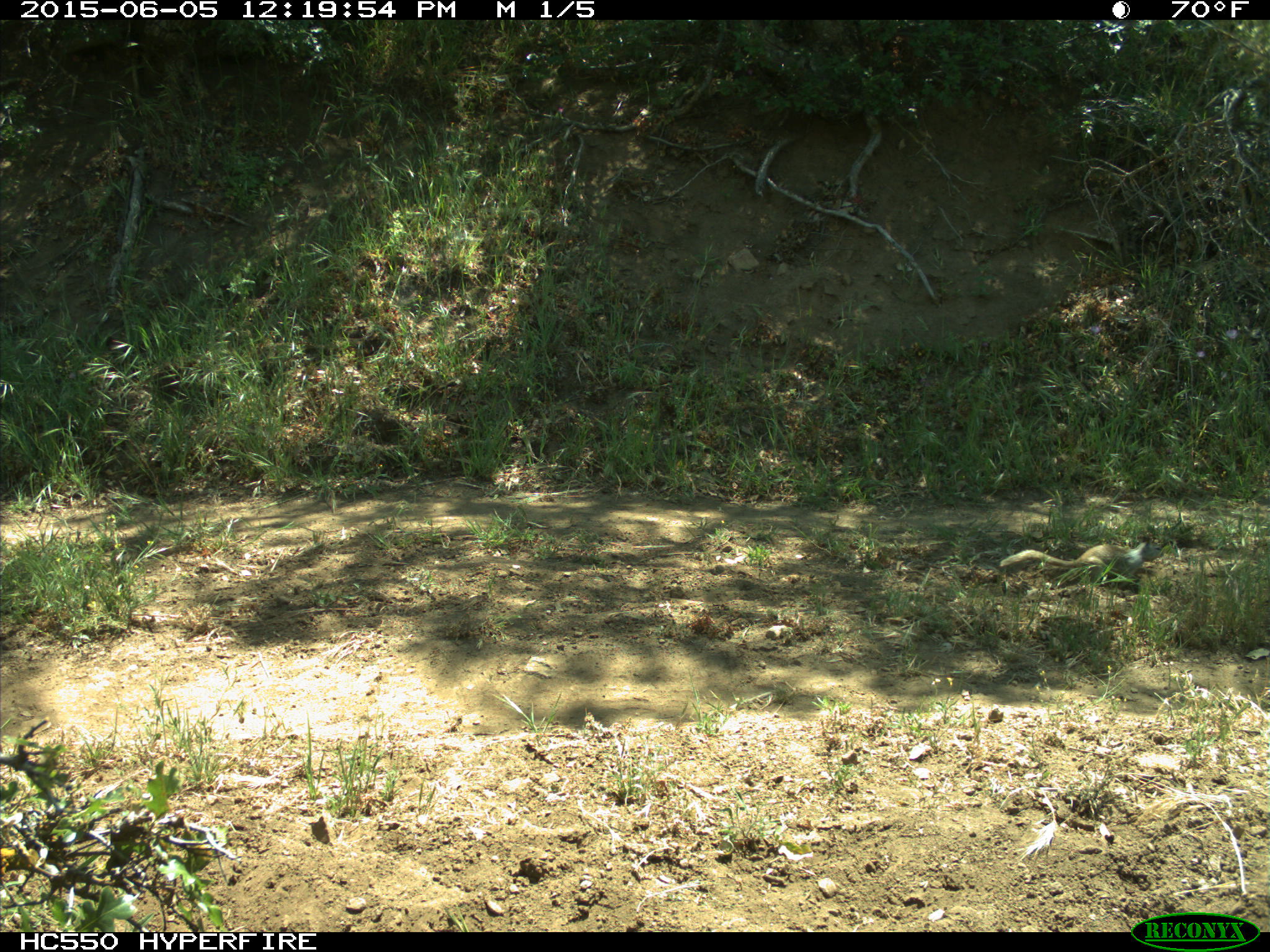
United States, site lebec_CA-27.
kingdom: Animalia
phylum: Chordata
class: Mammalia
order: Rodentia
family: Sciuridae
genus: Otospermophilus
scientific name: Otospermophilus beecheyi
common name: california ground squirrel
Otospermophilus beecheyi (california ground squirrel).